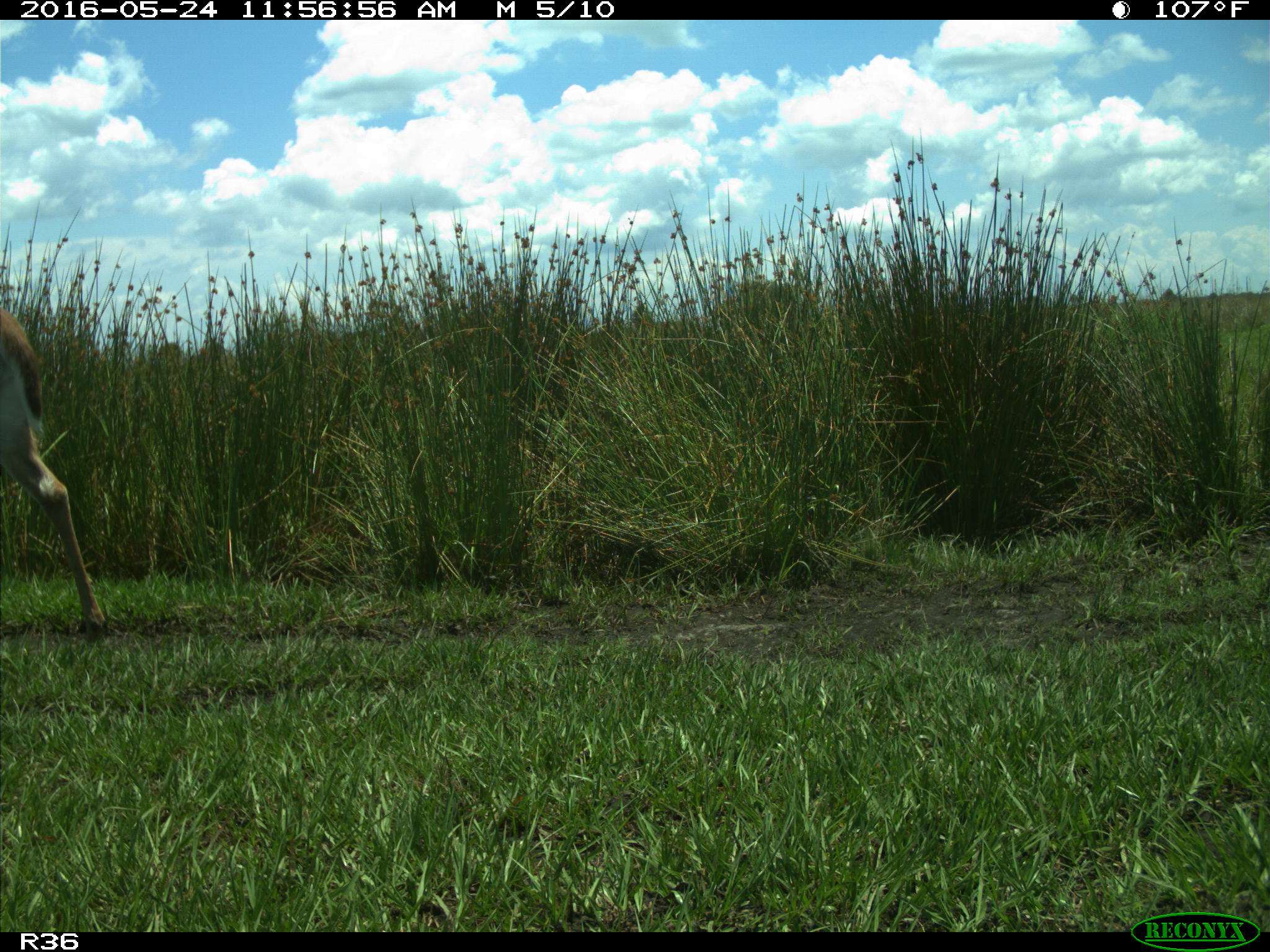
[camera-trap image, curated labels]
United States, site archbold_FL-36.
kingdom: Animalia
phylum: Chordata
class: Mammalia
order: Artiodactyla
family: Cervidae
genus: Odocoileus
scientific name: Odocoileus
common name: deer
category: unidentified deer